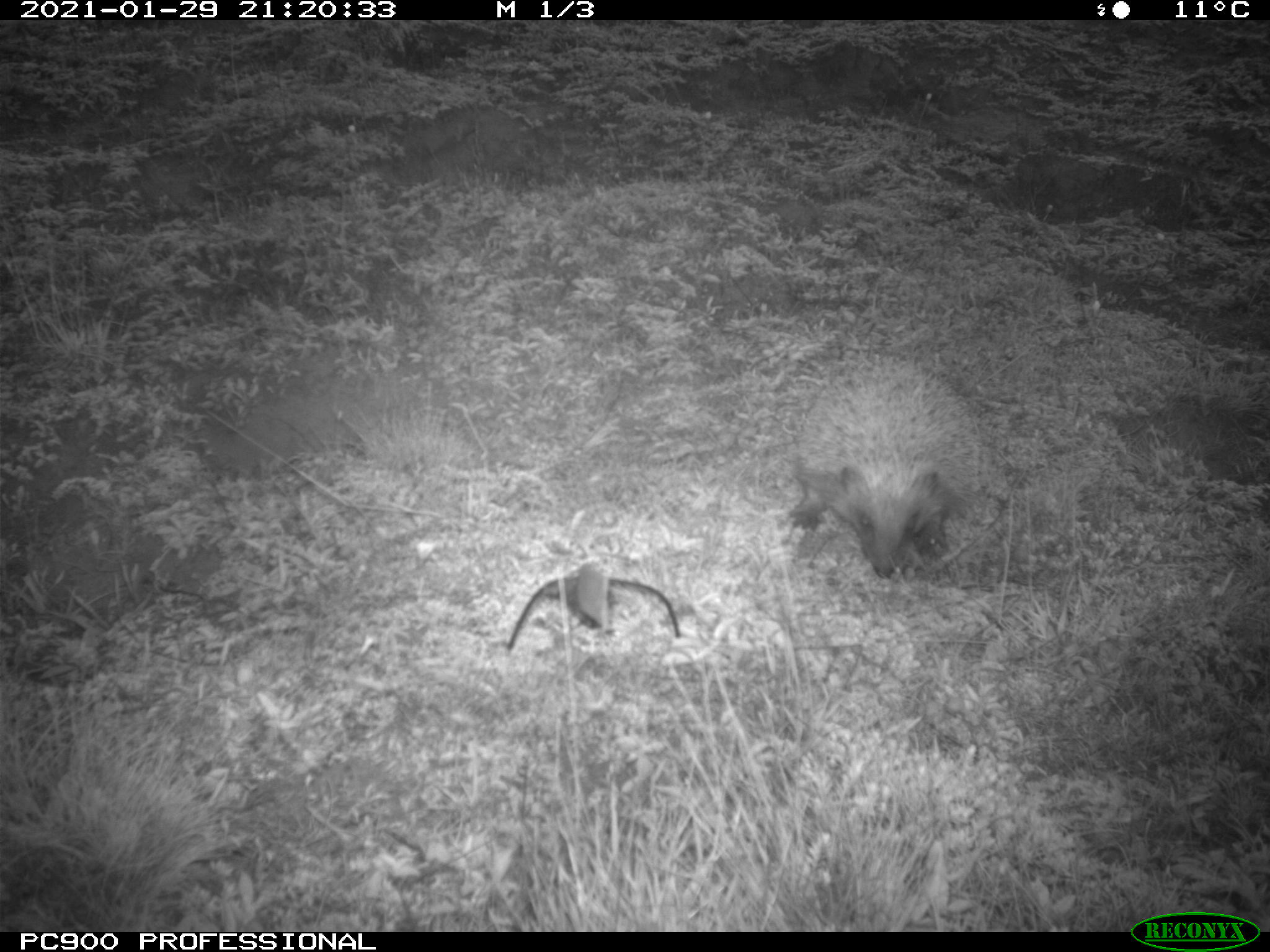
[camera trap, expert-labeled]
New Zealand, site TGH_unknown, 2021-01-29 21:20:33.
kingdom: Animalia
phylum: Chordata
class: Mammalia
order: Eulipotyphla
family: Erinaceidae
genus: Erinaceus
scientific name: Erinaceus europaeus europaeus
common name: european hedgehog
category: hedgehog